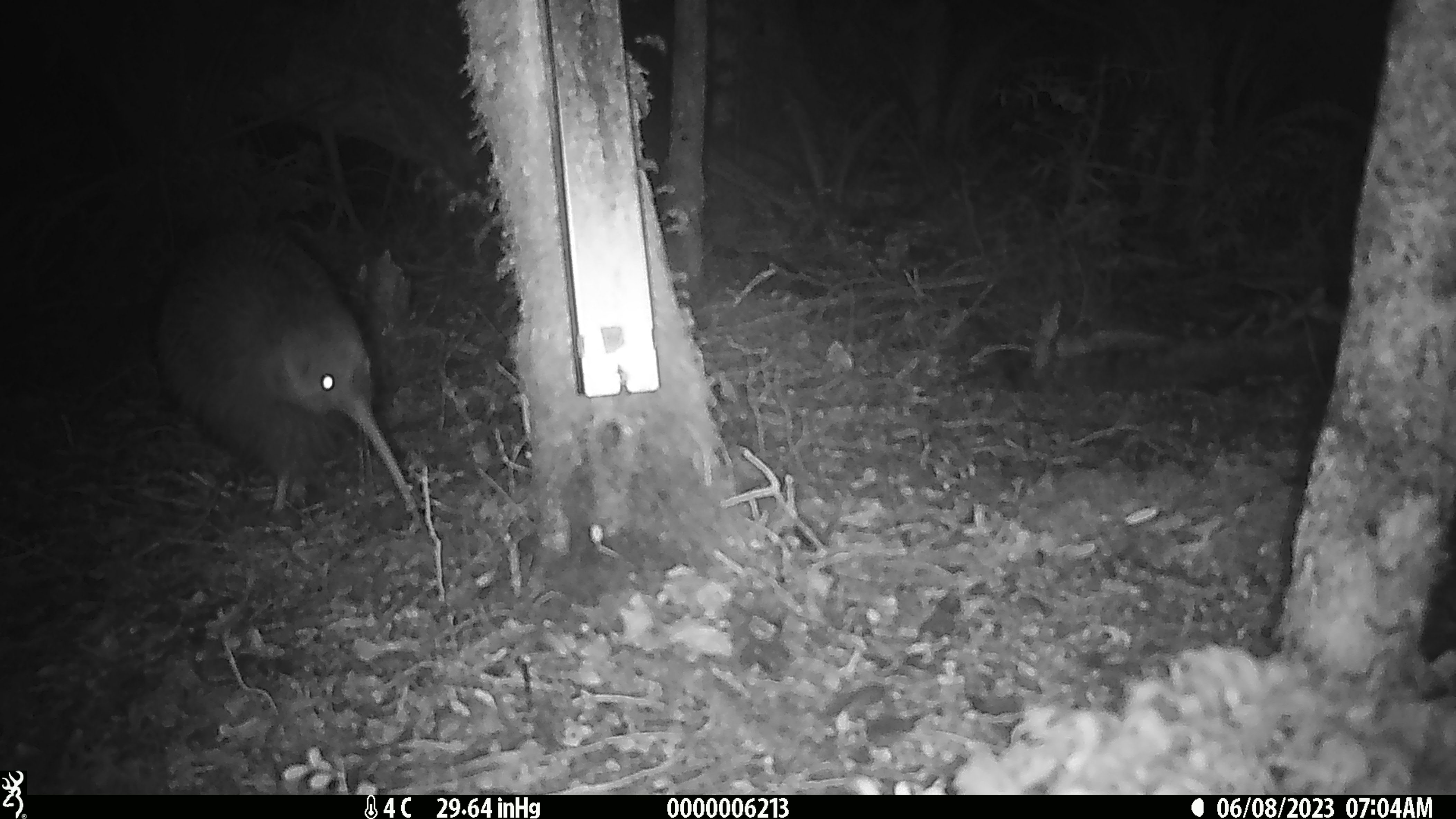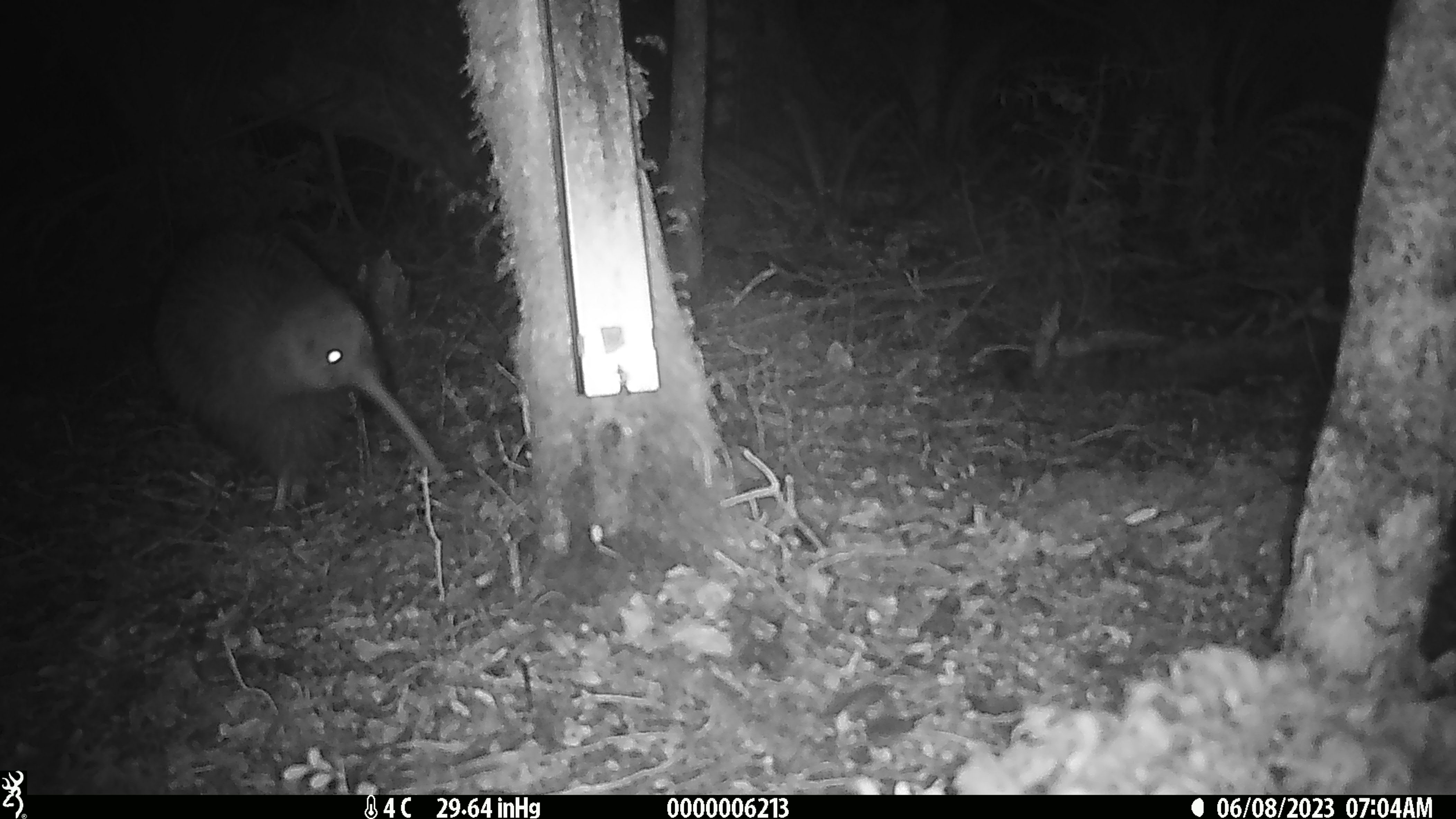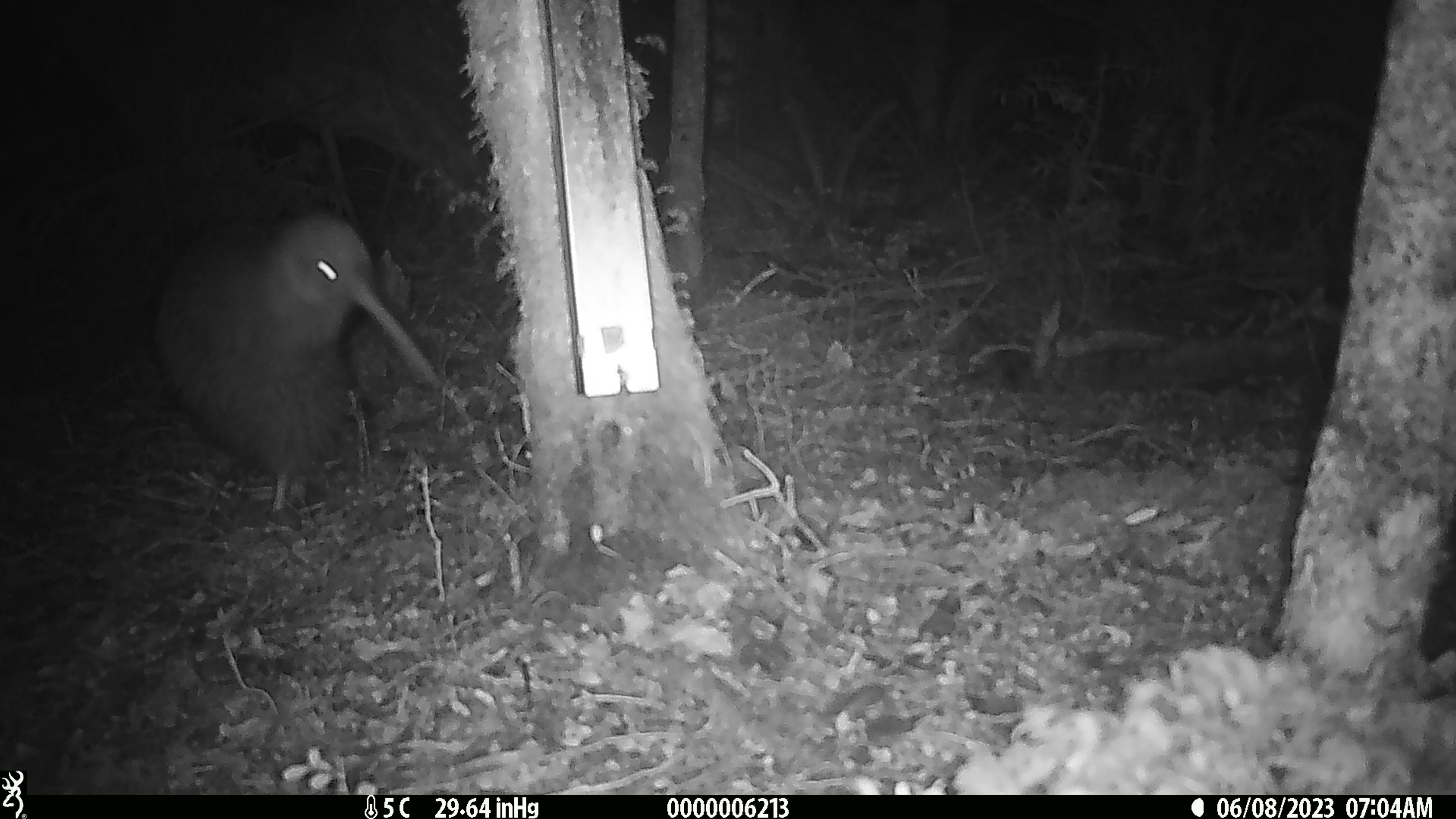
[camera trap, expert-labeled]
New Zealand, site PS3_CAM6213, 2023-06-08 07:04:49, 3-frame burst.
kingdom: Animalia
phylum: Chordata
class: Aves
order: Apterygiformes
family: Apterygidae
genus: Apteryx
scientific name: Apteryx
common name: kiwi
Kiwi (Apteryx).